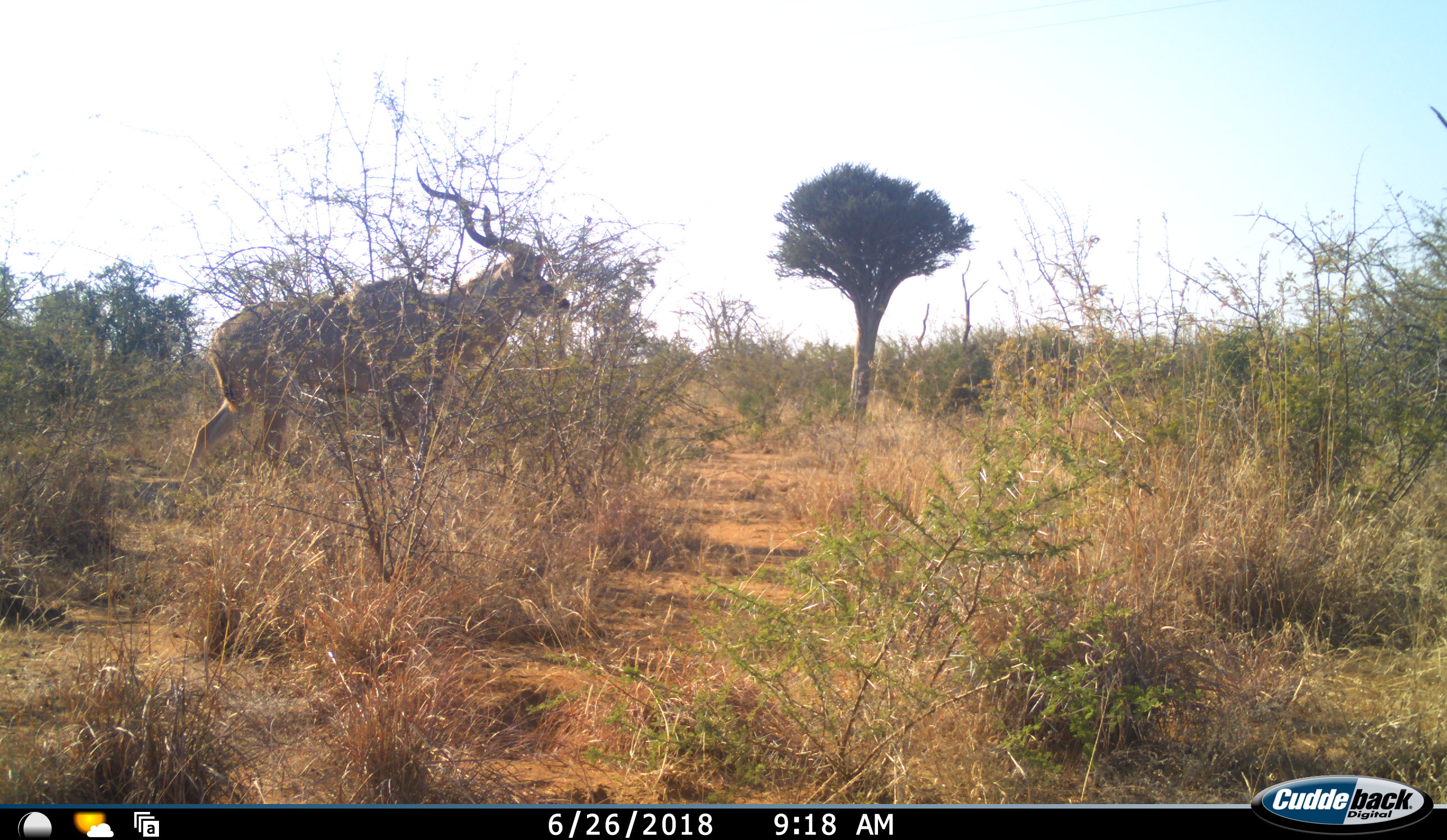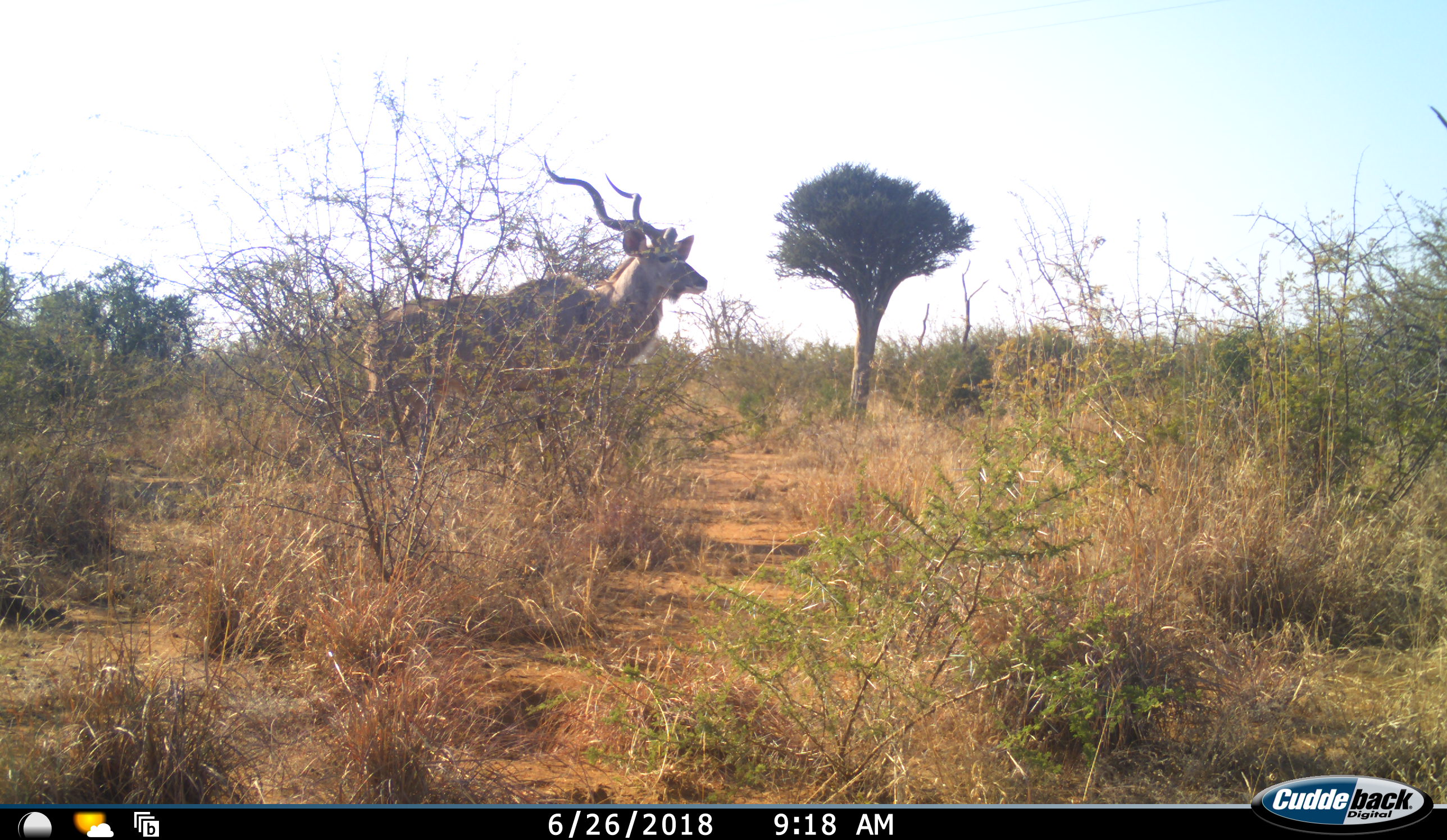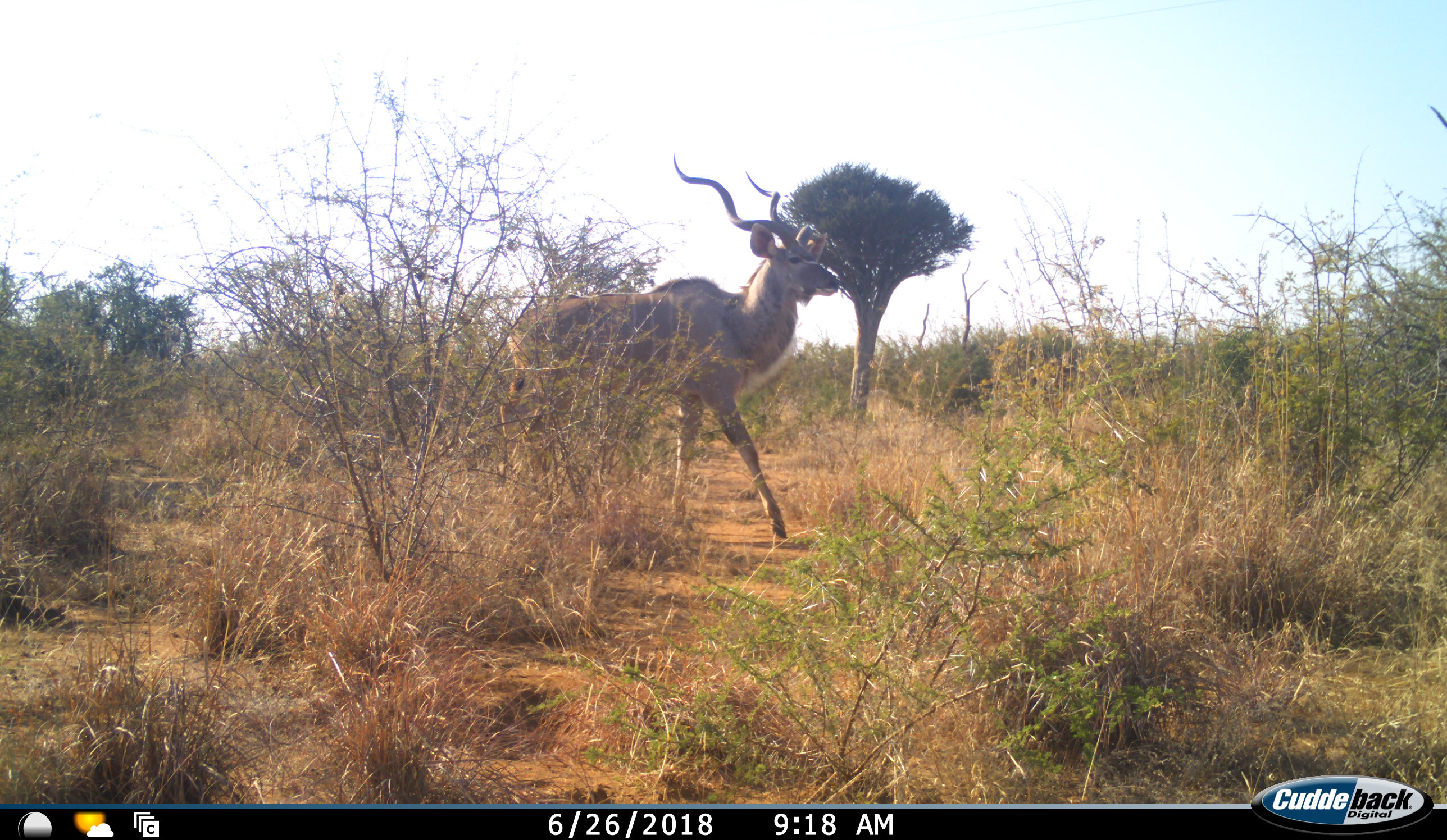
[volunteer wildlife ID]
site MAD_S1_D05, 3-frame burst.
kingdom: Animalia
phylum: Chordata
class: Mammalia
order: Artiodactyla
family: Bovidae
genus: Tragelaphus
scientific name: Tragelaphus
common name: kudu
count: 1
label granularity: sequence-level